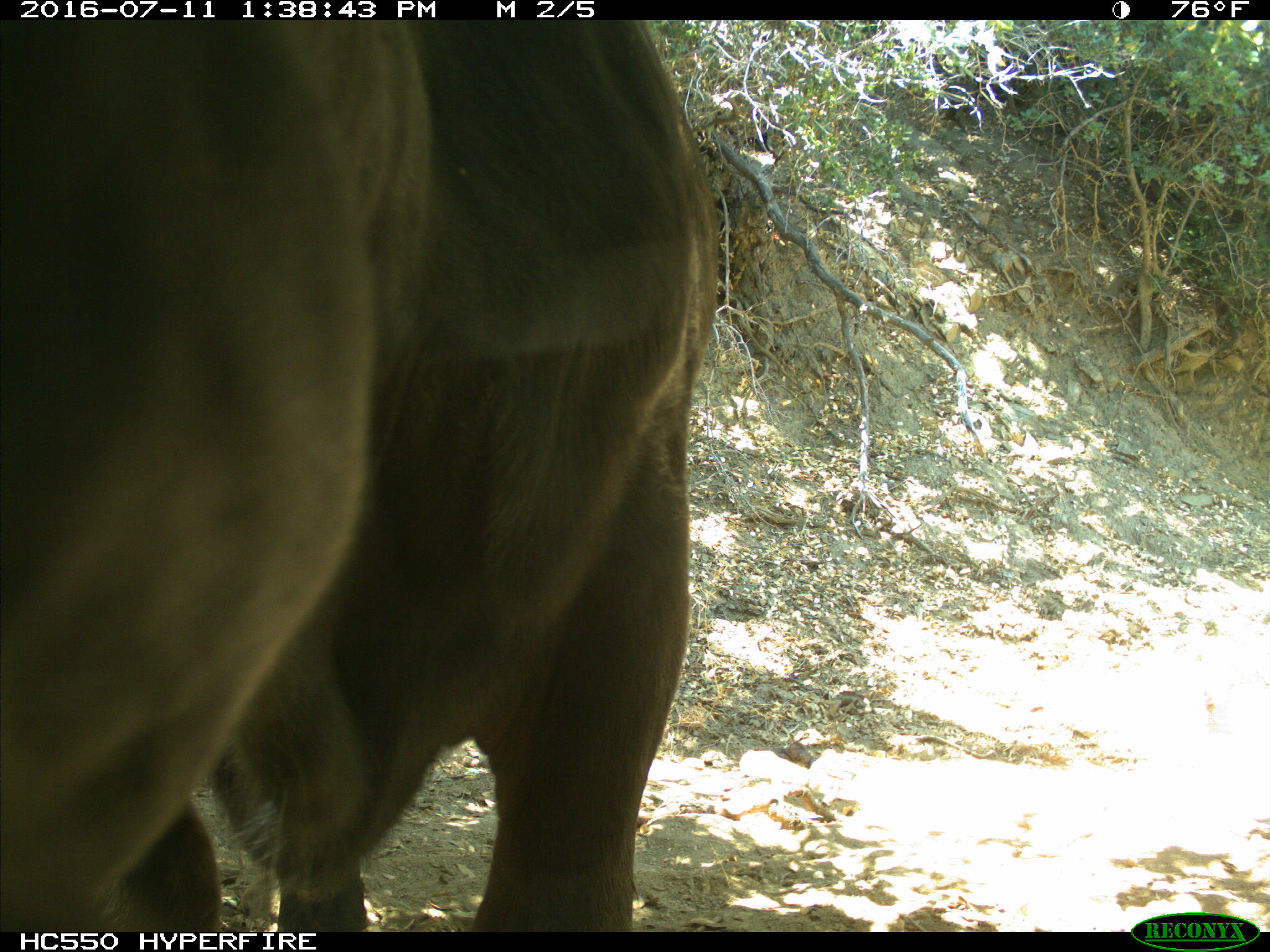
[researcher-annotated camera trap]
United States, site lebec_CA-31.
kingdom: Animalia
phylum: Chordata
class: Mammalia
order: Artiodactyla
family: Bovidae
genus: Bos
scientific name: Bos taurus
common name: domestic cow